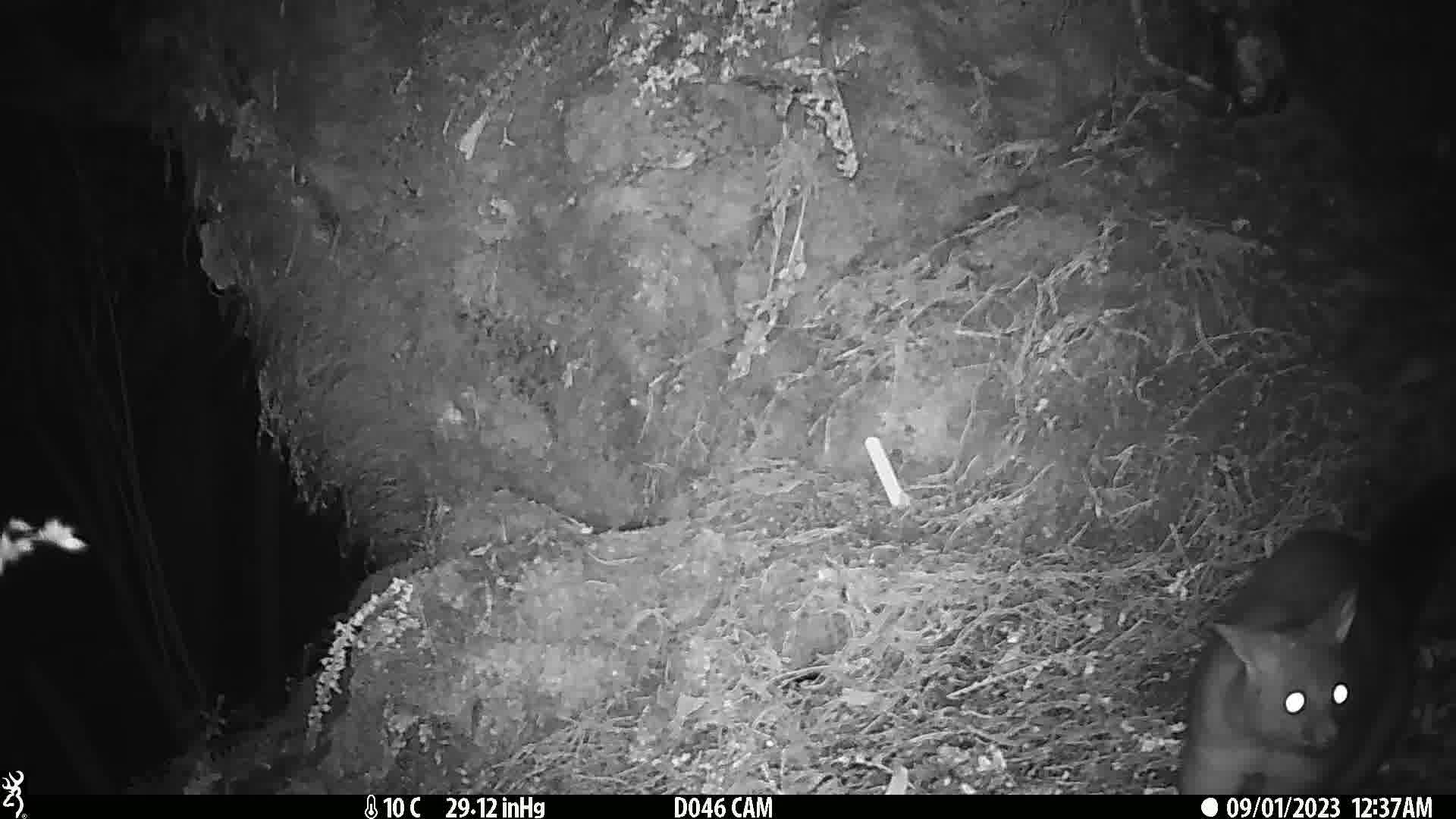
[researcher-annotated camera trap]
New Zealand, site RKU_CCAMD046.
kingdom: Animalia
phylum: Chordata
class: Mammalia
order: Diprotodontia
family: Phalangeridae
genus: Trichosurus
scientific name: Trichosurus vulpecula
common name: common brushtail possum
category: possum